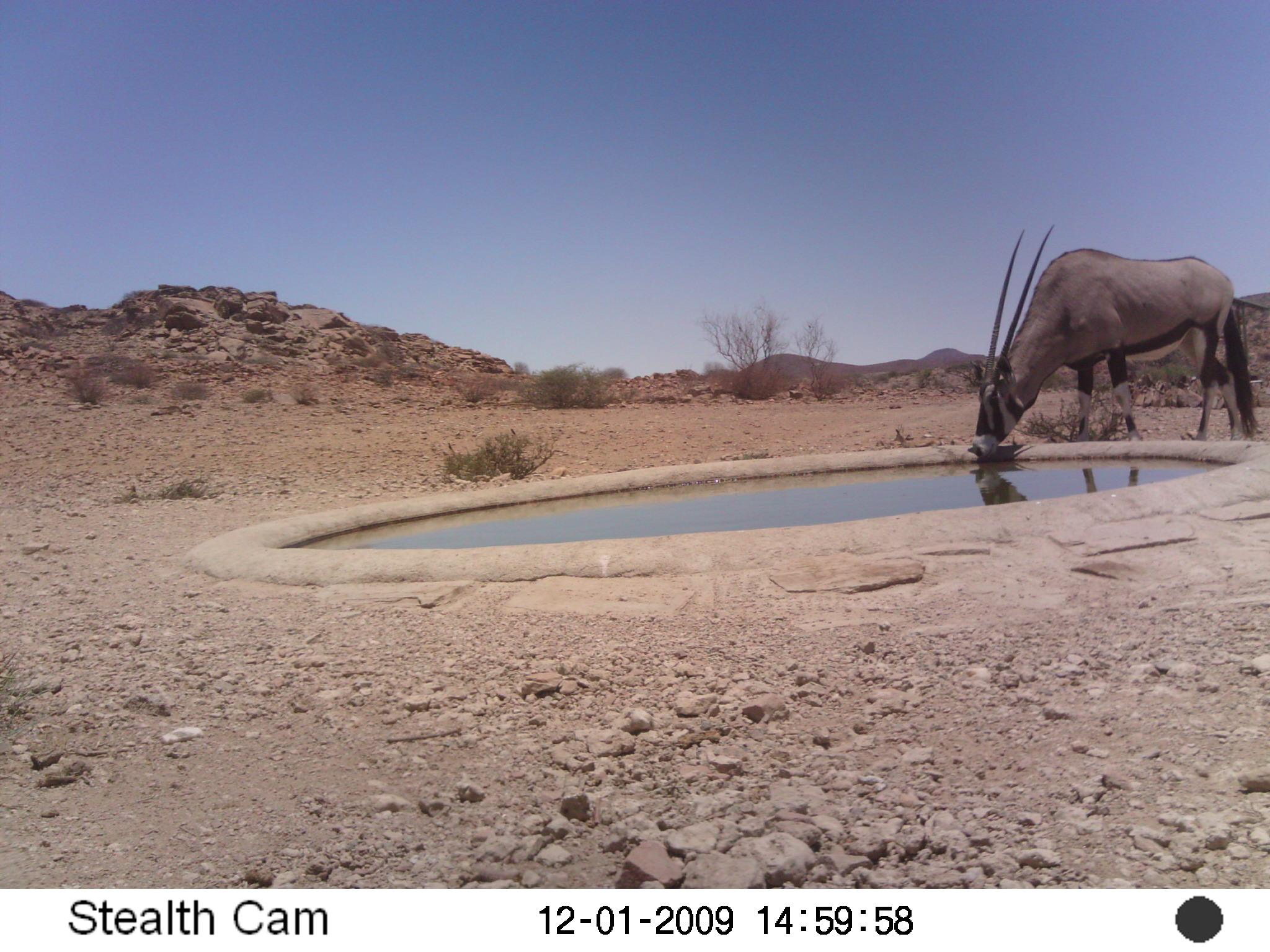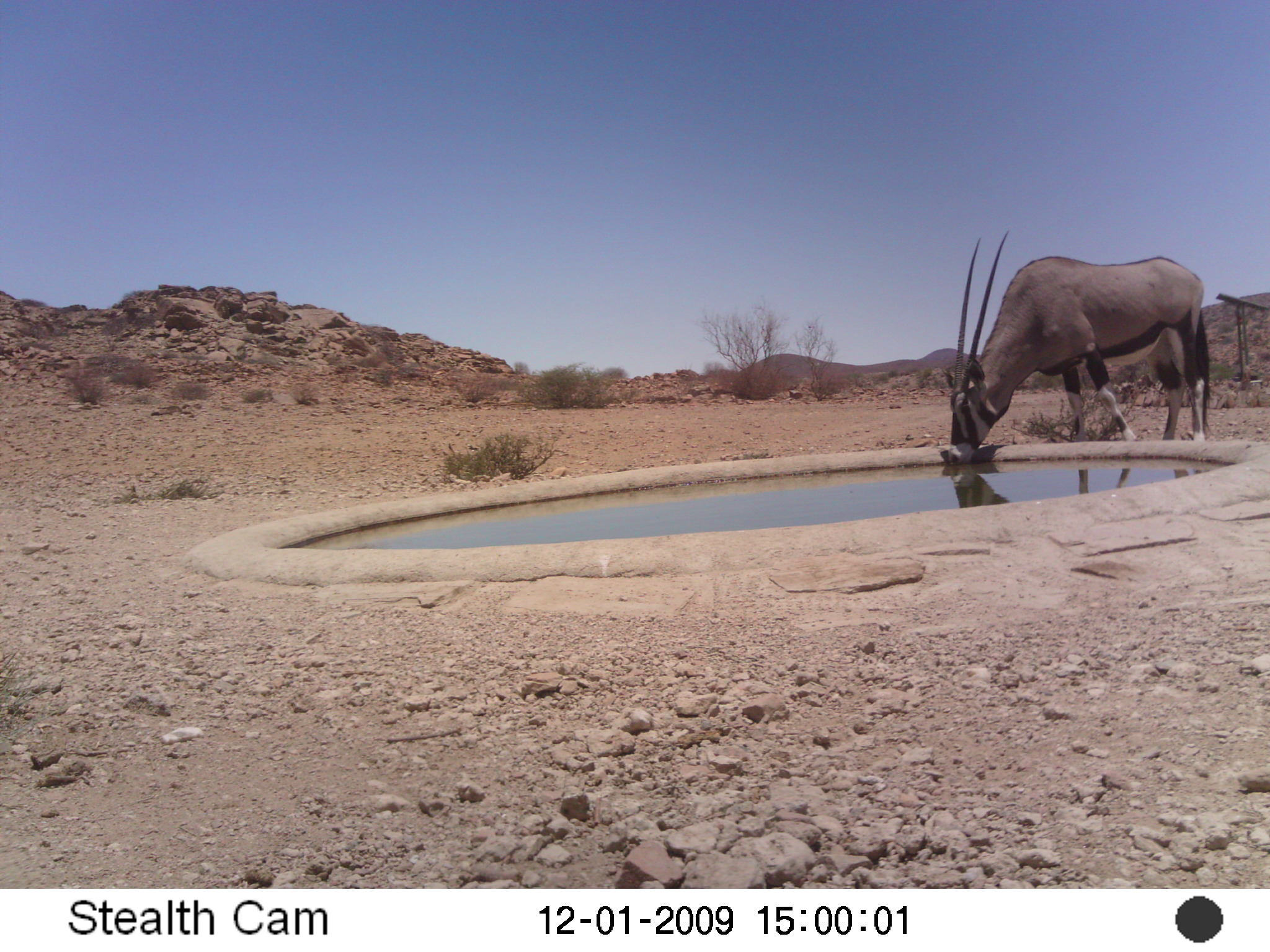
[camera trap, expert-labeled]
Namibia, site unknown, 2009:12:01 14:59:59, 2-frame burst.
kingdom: Animalia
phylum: Chordata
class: Mammalia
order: Artiodactyla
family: Bovidae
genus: Oryx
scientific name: Oryx gazella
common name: gemsbok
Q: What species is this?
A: Oryx gazella (gemsbok).